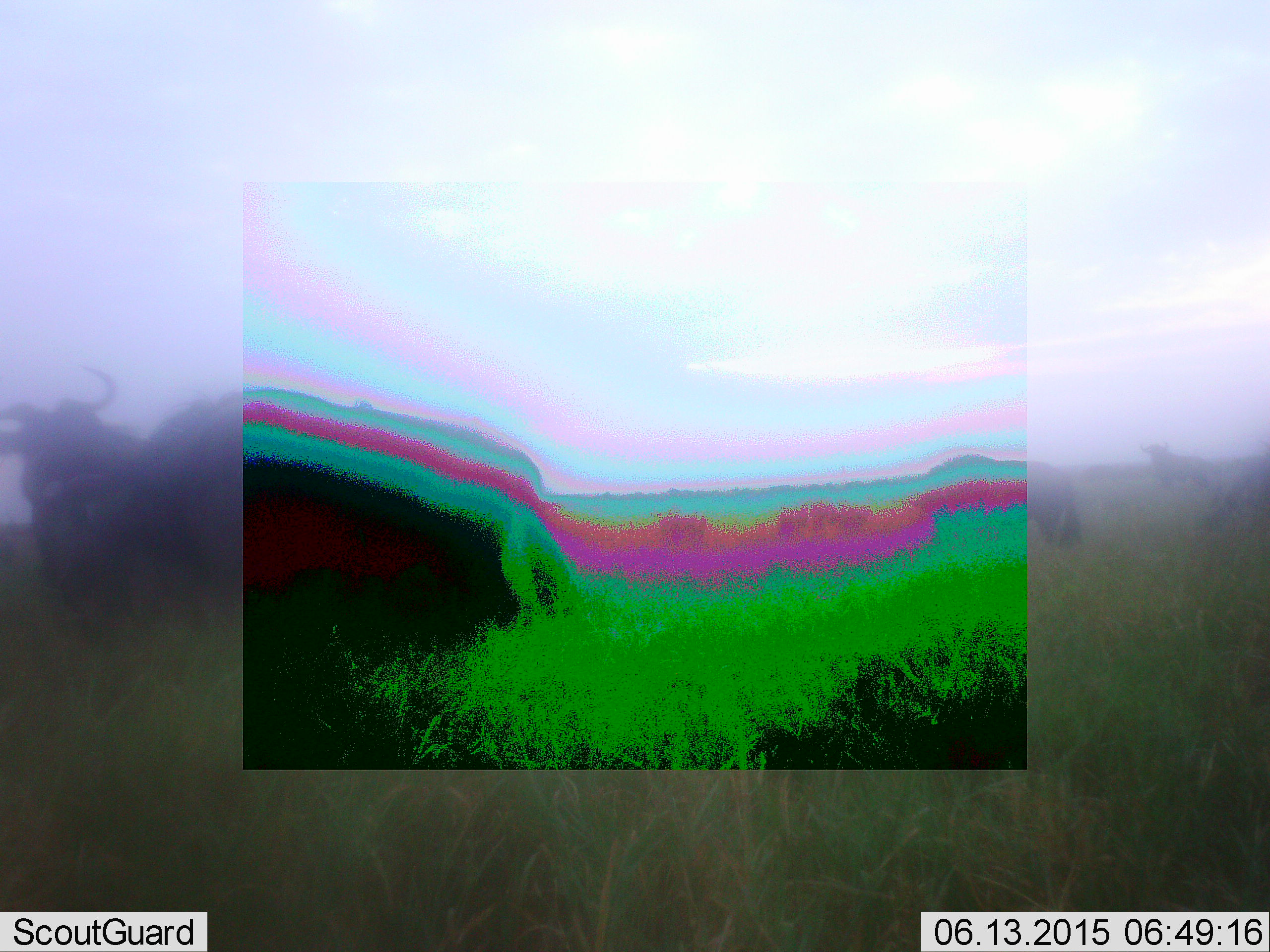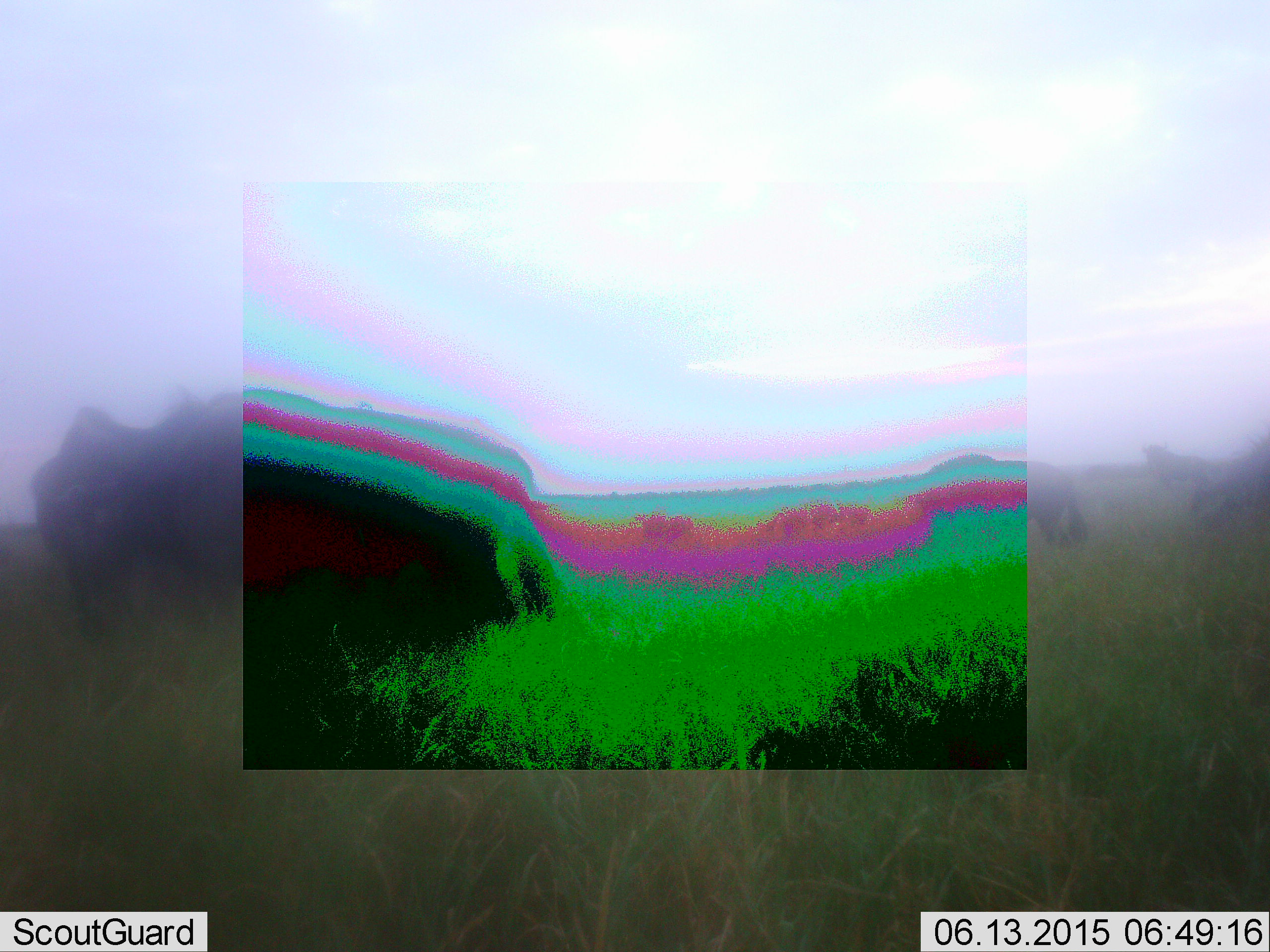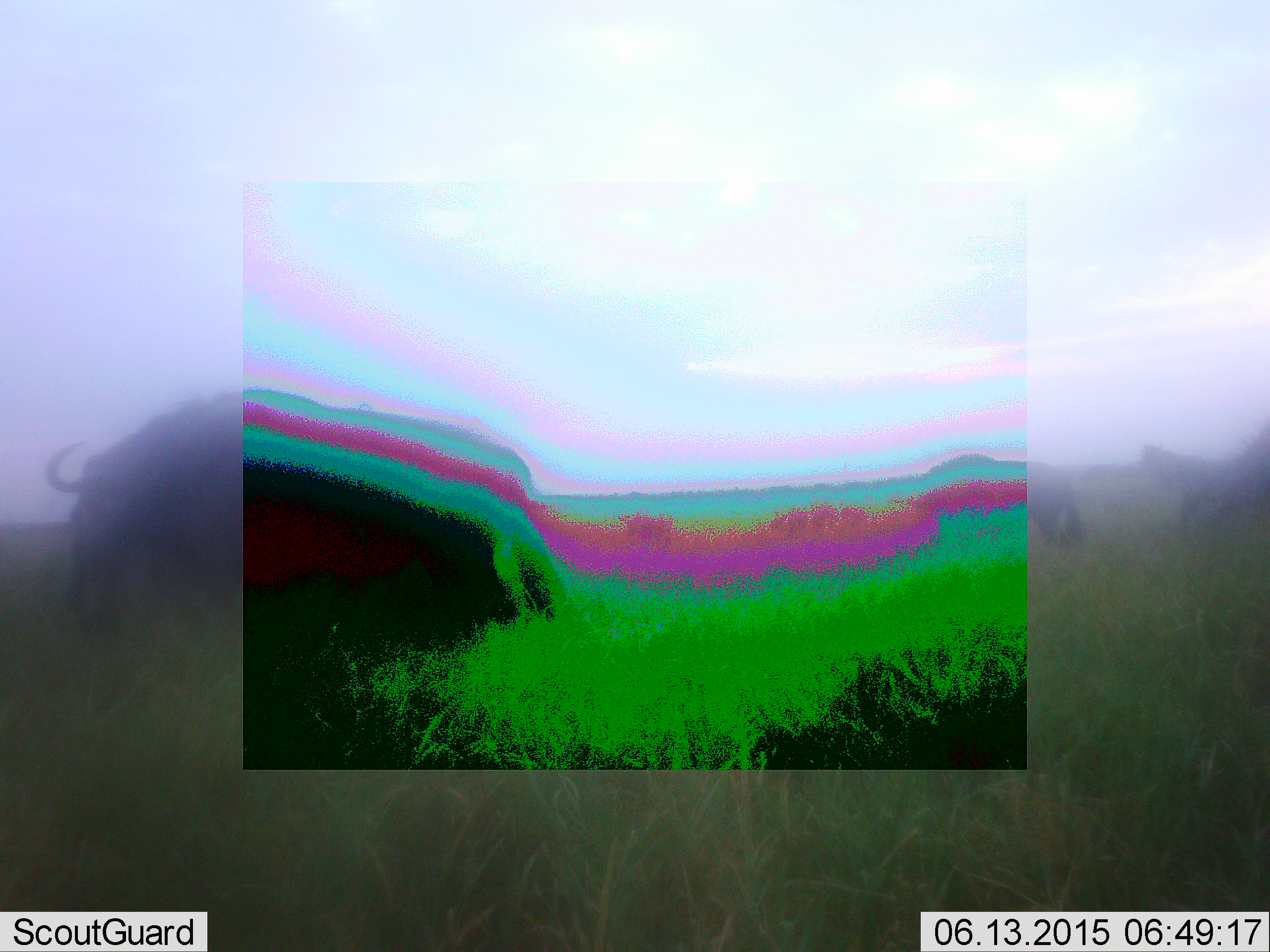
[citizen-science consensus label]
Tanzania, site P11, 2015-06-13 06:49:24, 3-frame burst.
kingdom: Animalia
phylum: Chordata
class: Mammalia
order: Artiodactyla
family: Bovidae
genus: Connochaetes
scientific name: Connochaetes taurinus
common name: blue wildebeest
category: wildebeest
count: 9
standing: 90%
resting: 10%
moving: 40%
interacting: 0%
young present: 0%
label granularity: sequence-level